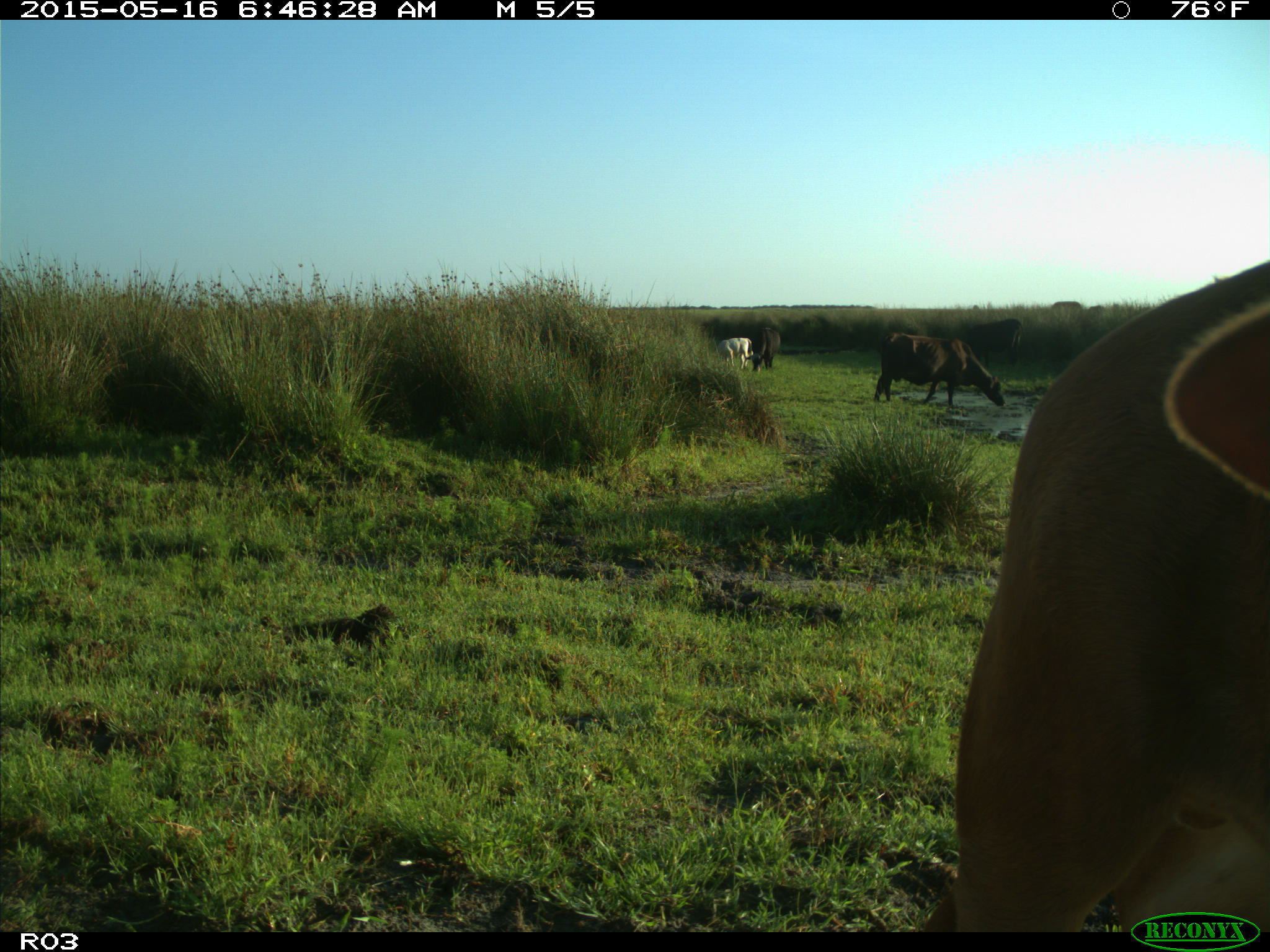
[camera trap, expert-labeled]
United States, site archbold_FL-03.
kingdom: Animalia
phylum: Chordata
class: Mammalia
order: Artiodactyla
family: Bovidae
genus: Bos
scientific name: Bos taurus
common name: domestic cow